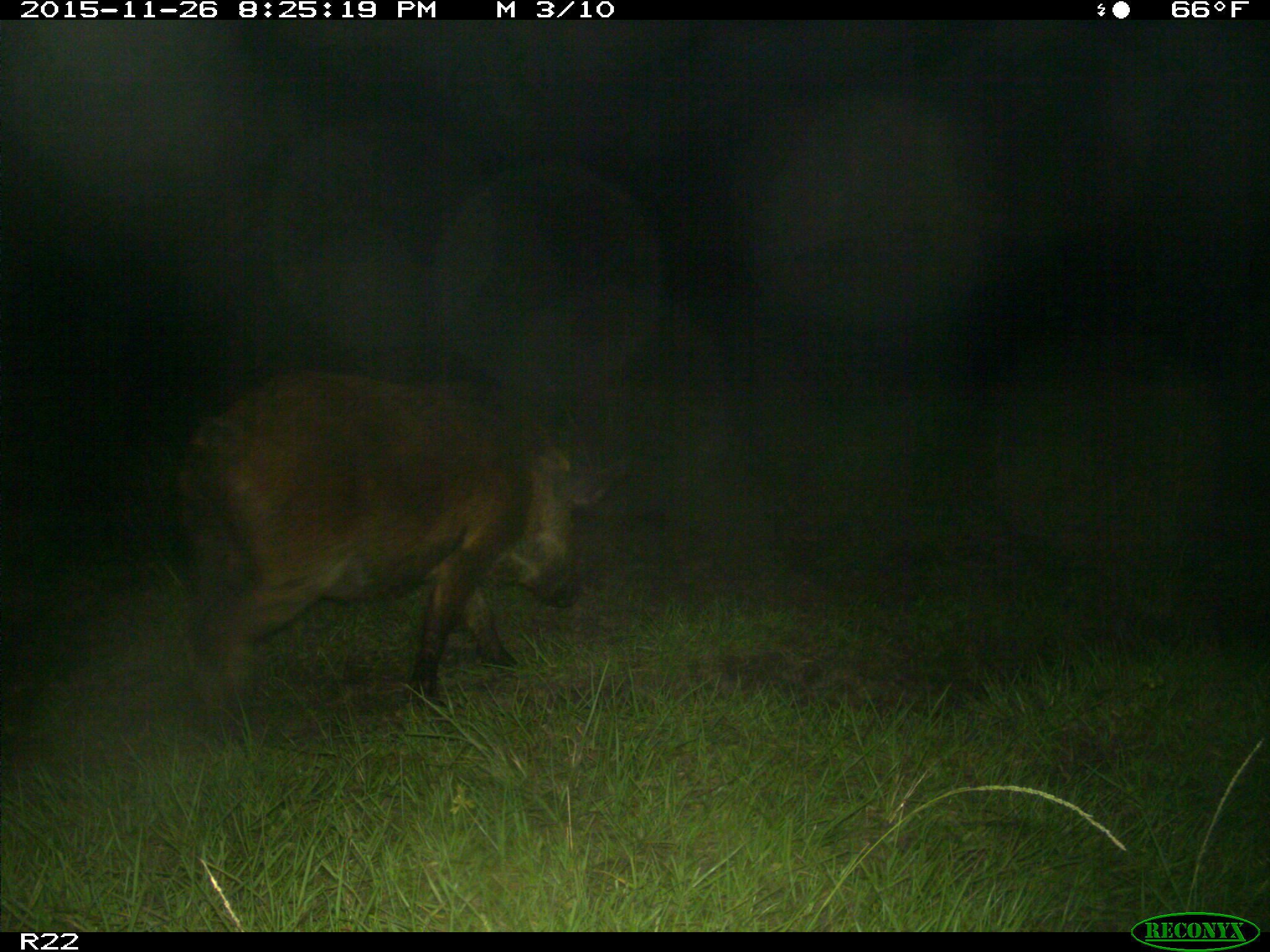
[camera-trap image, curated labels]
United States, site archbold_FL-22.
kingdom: Animalia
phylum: Chordata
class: Mammalia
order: Artiodactyla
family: Suidae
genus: Sus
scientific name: Sus scrofa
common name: wild boar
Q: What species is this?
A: Sus scrofa (wild boar).